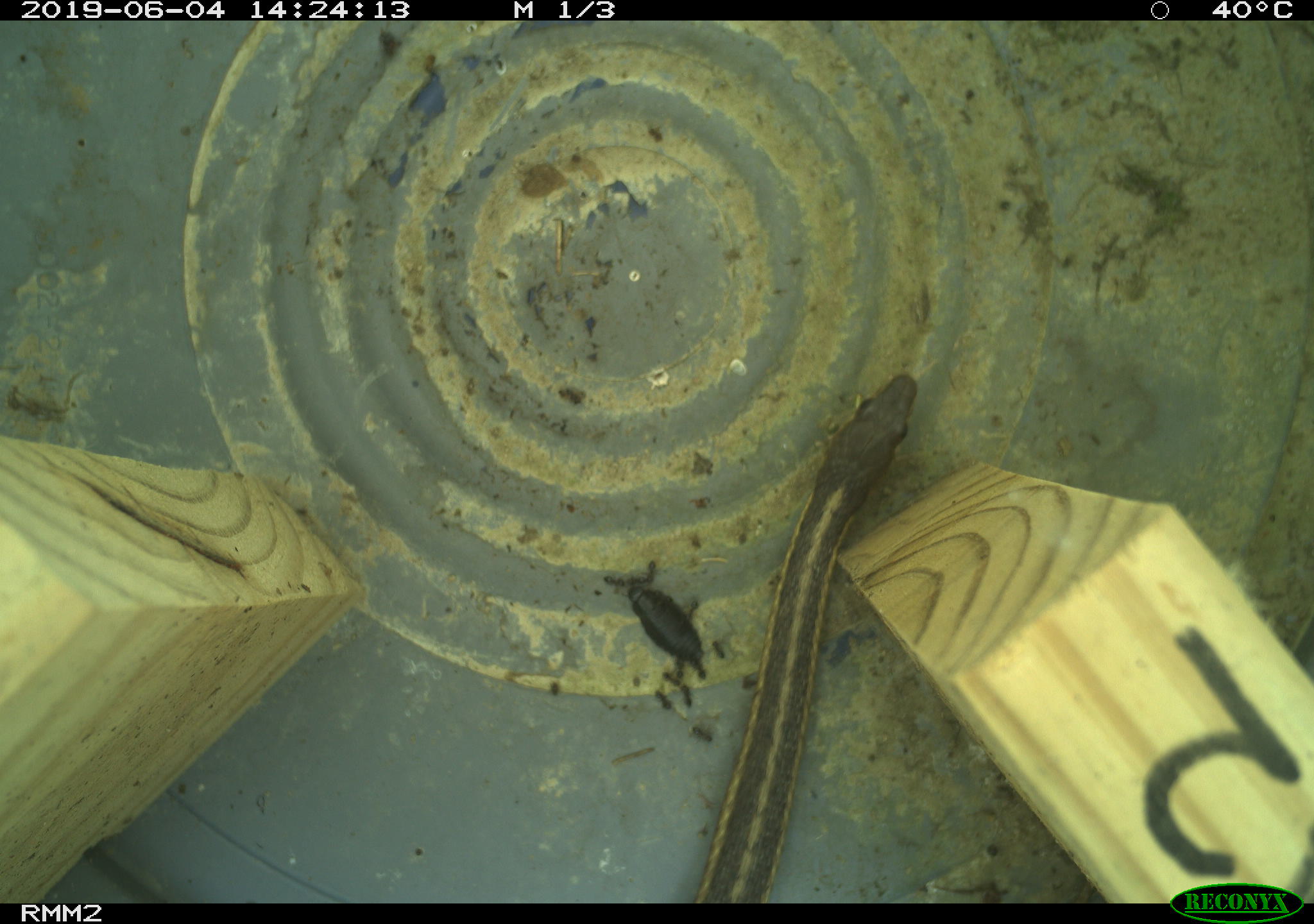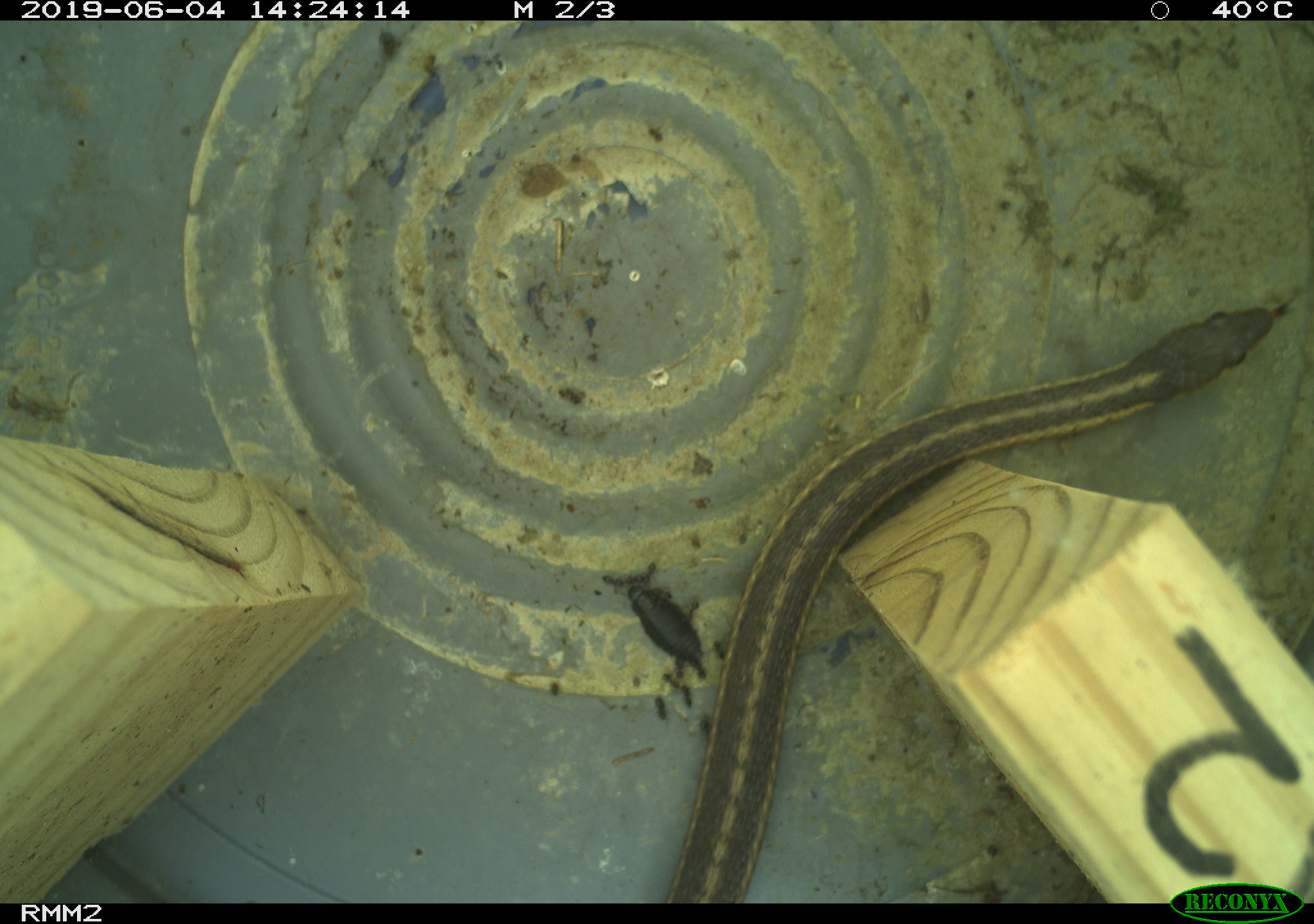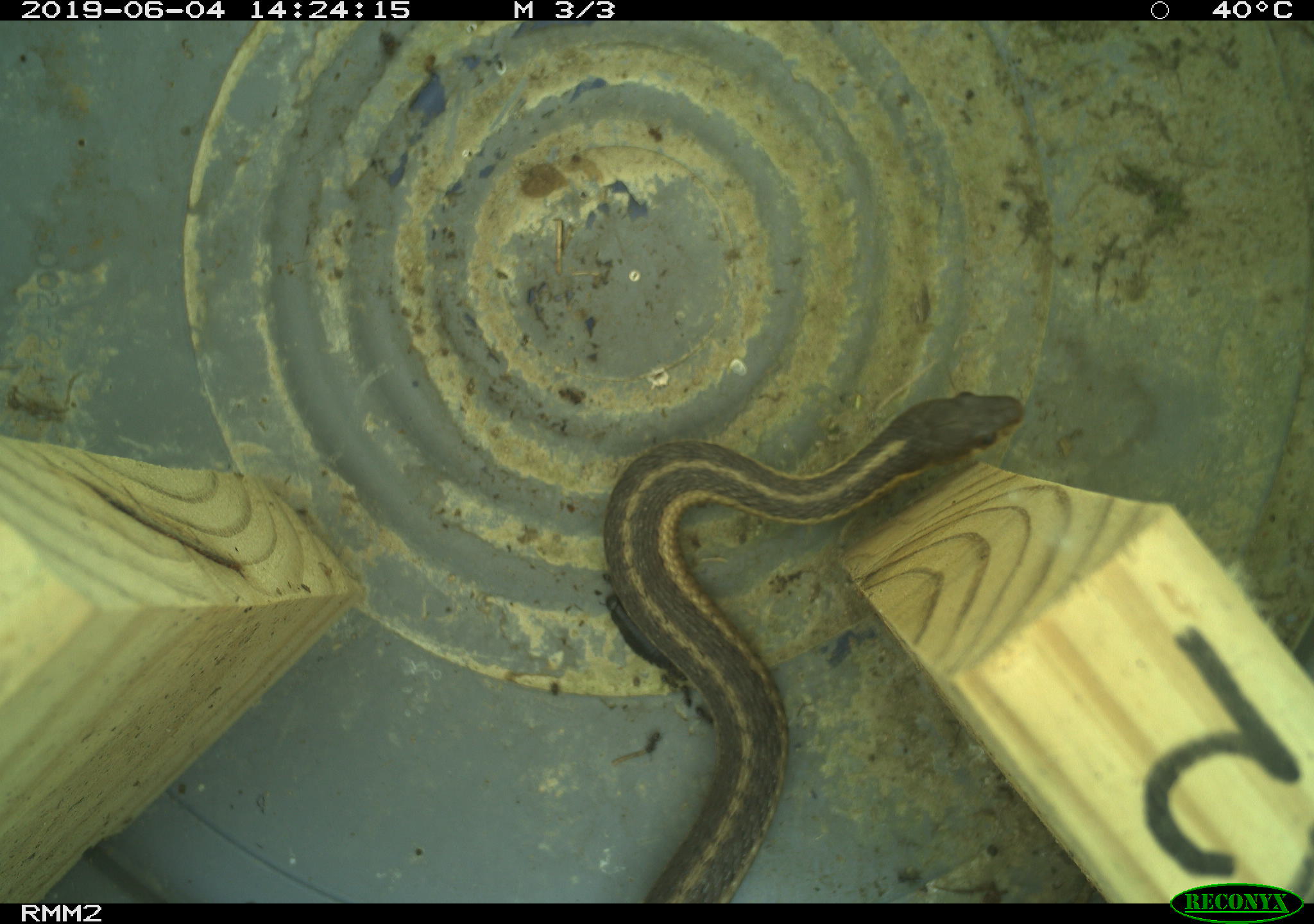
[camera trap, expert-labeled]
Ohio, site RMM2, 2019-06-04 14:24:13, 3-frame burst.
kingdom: Animalia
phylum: Chordata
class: Reptilia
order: Squamata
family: Colubridae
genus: Thamnophis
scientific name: Thamnophis sirtalis sirtalis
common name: eastern gartersnake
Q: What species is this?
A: Eastern gartersnake (Thamnophis sirtalis sirtalis).